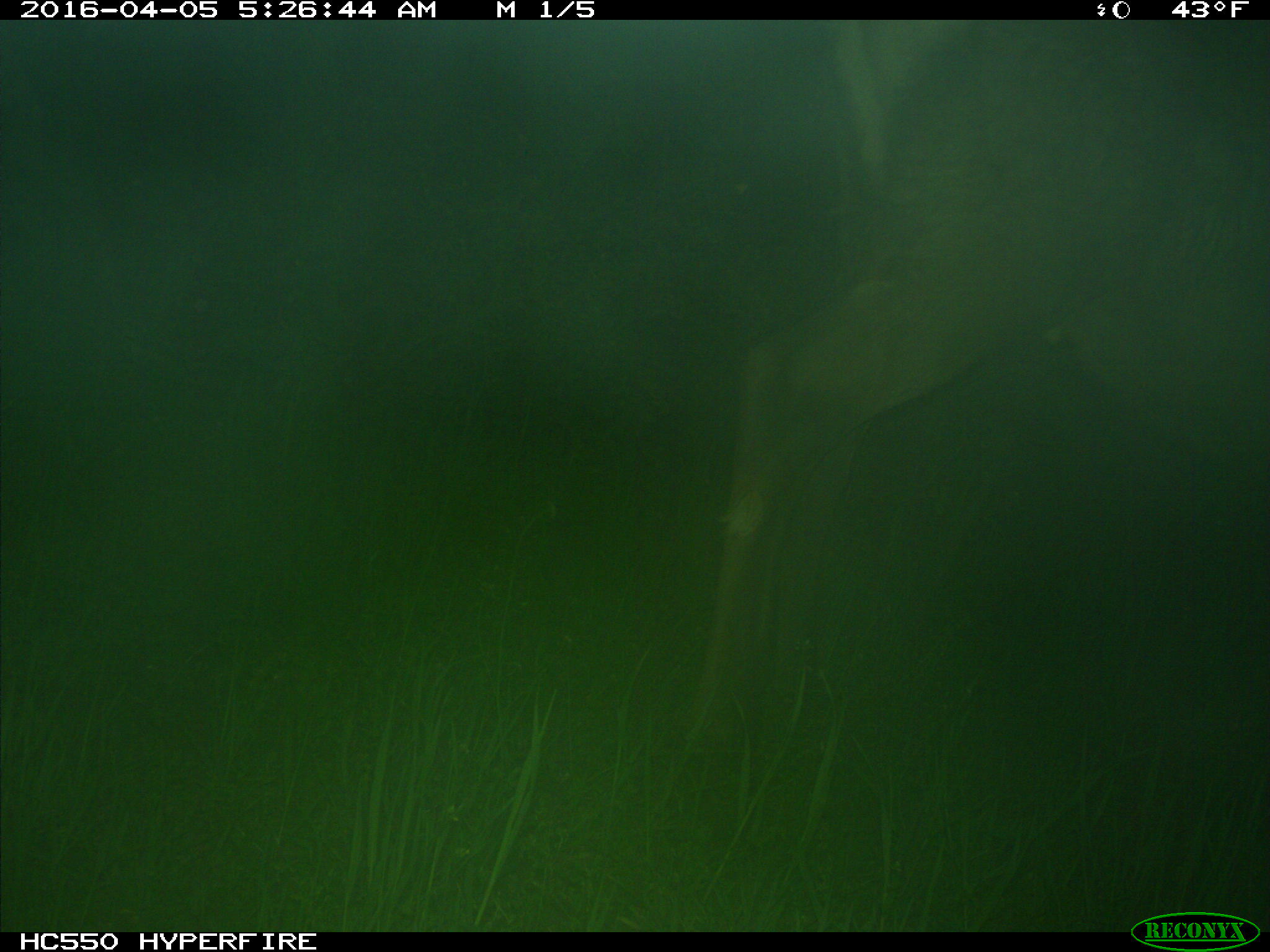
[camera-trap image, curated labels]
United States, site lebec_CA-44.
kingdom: Animalia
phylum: Chordata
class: Mammalia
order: Artiodactyla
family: Cervidae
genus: Cervus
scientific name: Cervus canadensis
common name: elk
Cervus canadensis (elk).